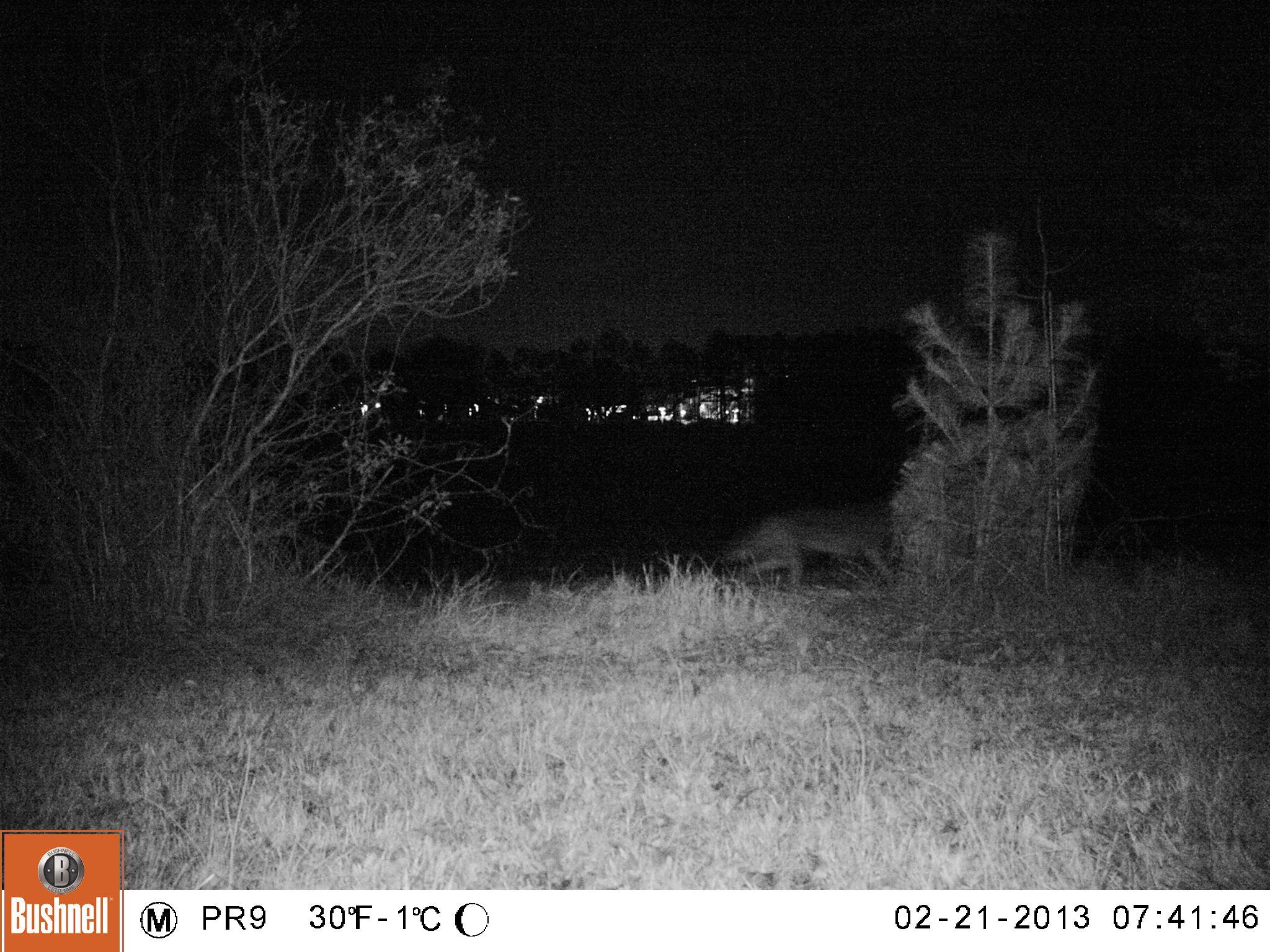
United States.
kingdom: Animalia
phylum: Chordata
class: Mammalia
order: Carnivora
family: Canidae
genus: Canis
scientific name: Canis latrans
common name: coyote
Coyote (Canis latrans).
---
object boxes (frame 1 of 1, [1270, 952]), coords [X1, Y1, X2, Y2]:
Coyote: [724, 492, 900, 595]